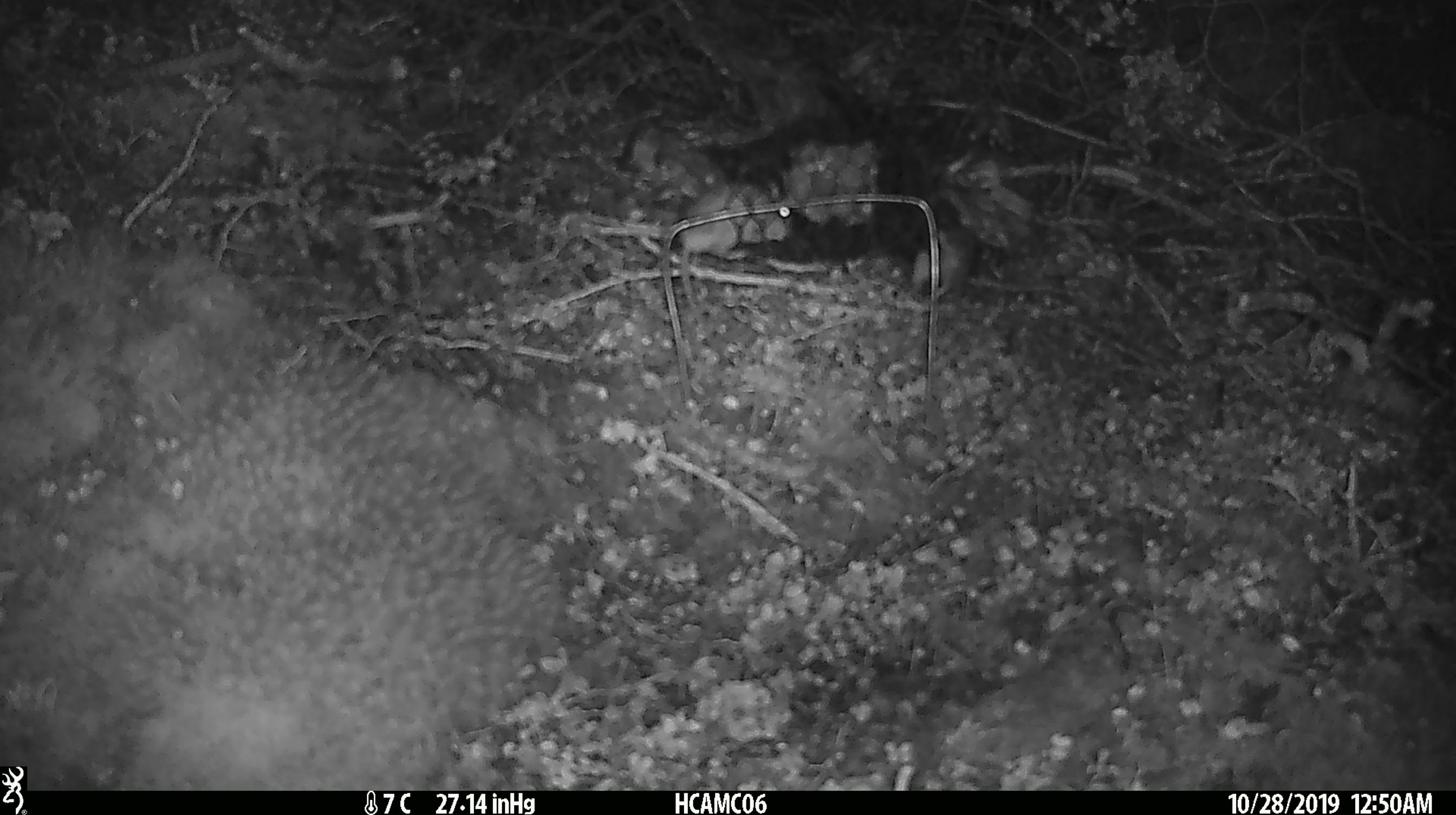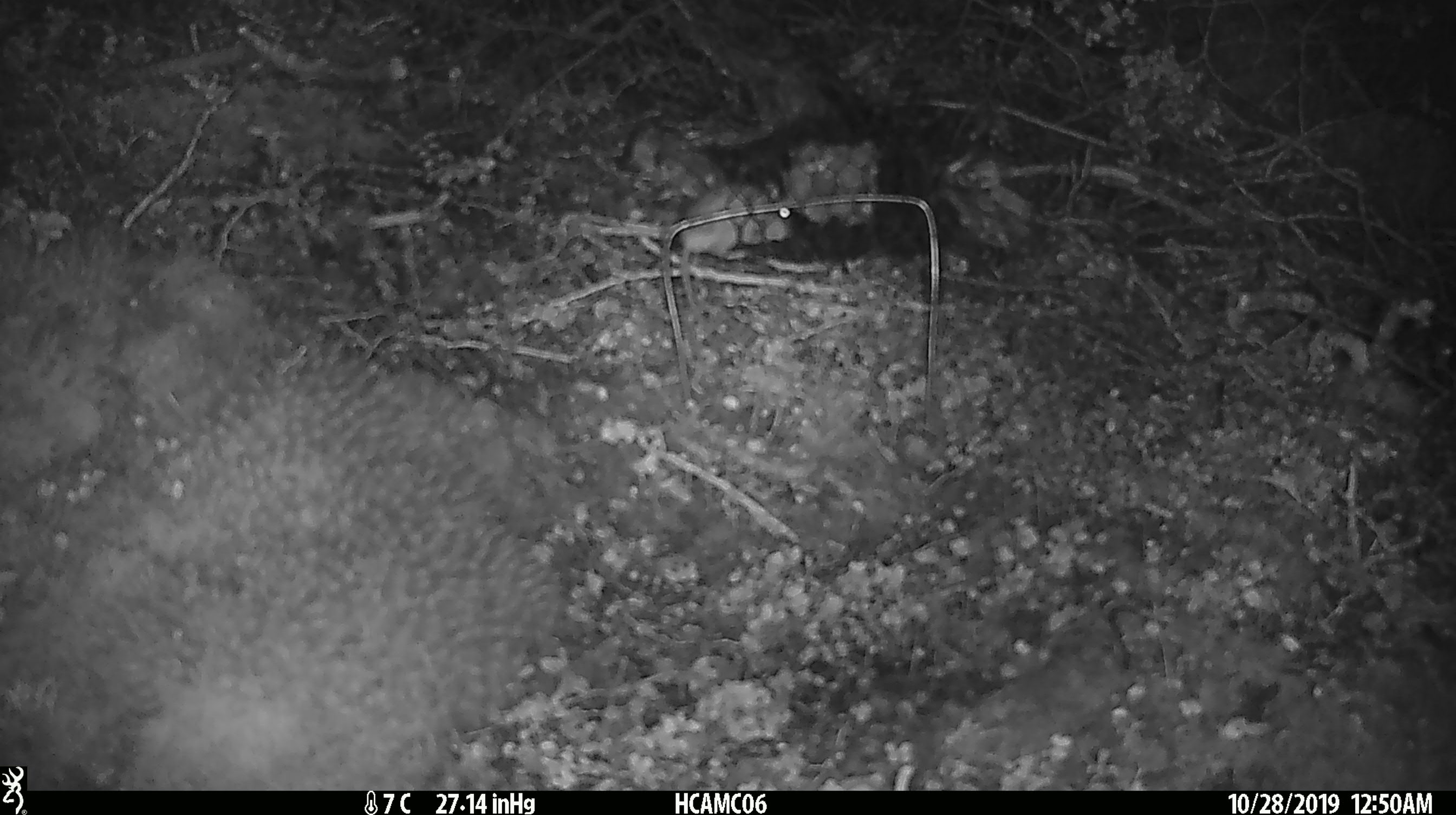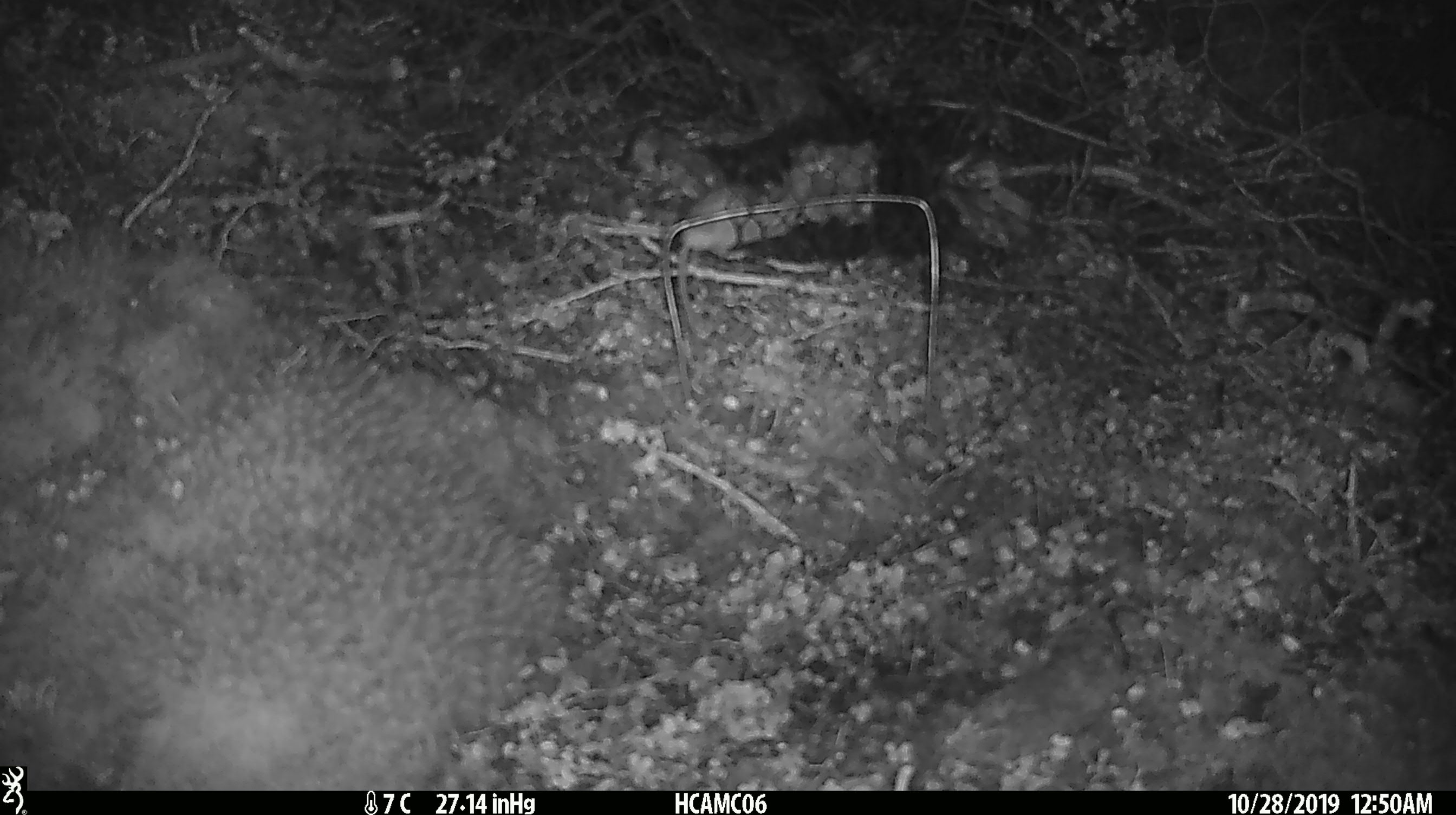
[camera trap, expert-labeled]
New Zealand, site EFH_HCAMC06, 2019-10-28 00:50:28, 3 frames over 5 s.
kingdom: Animalia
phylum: Chordata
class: Mammalia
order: Rodentia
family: Muridae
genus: Mus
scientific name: Mus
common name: mouse